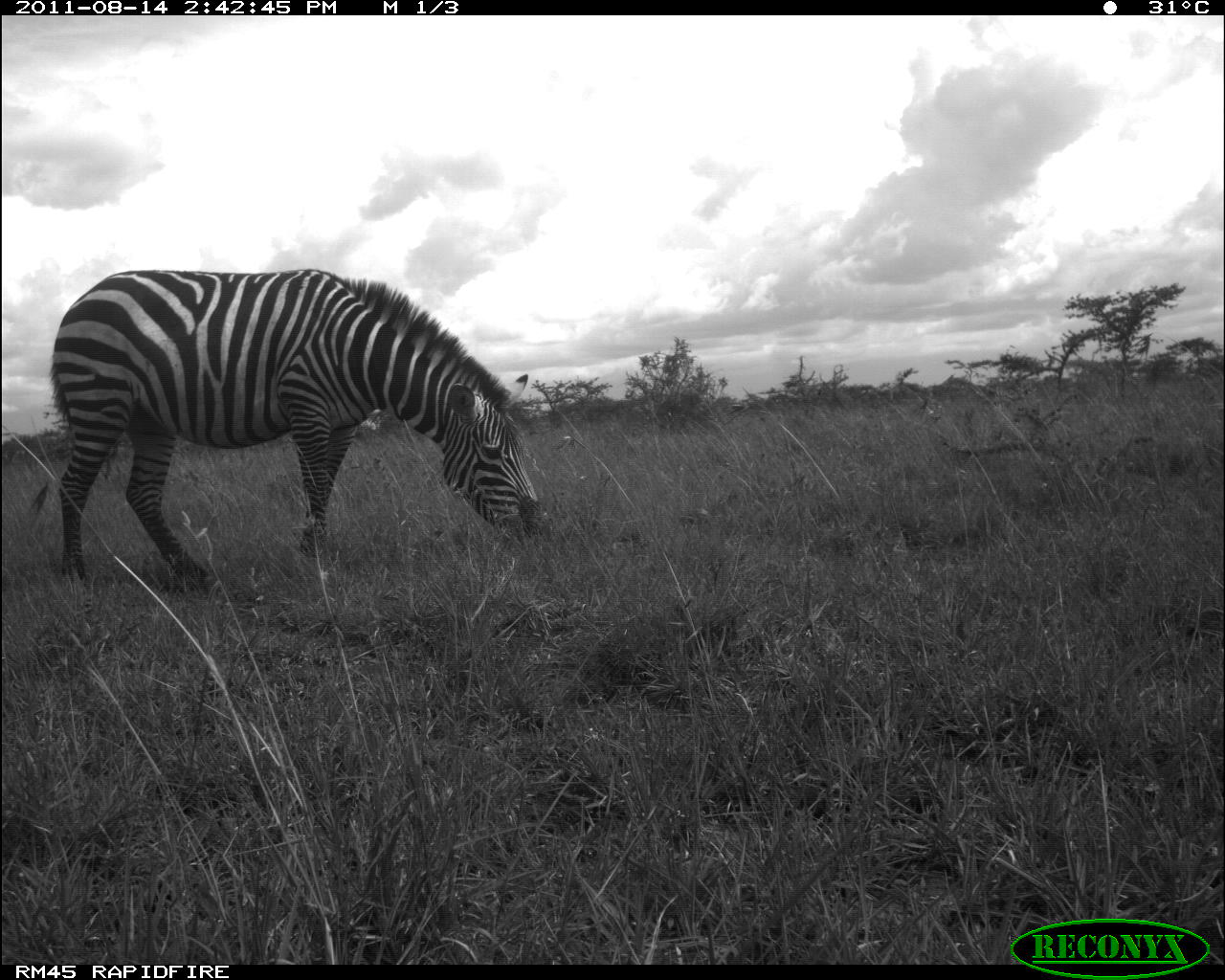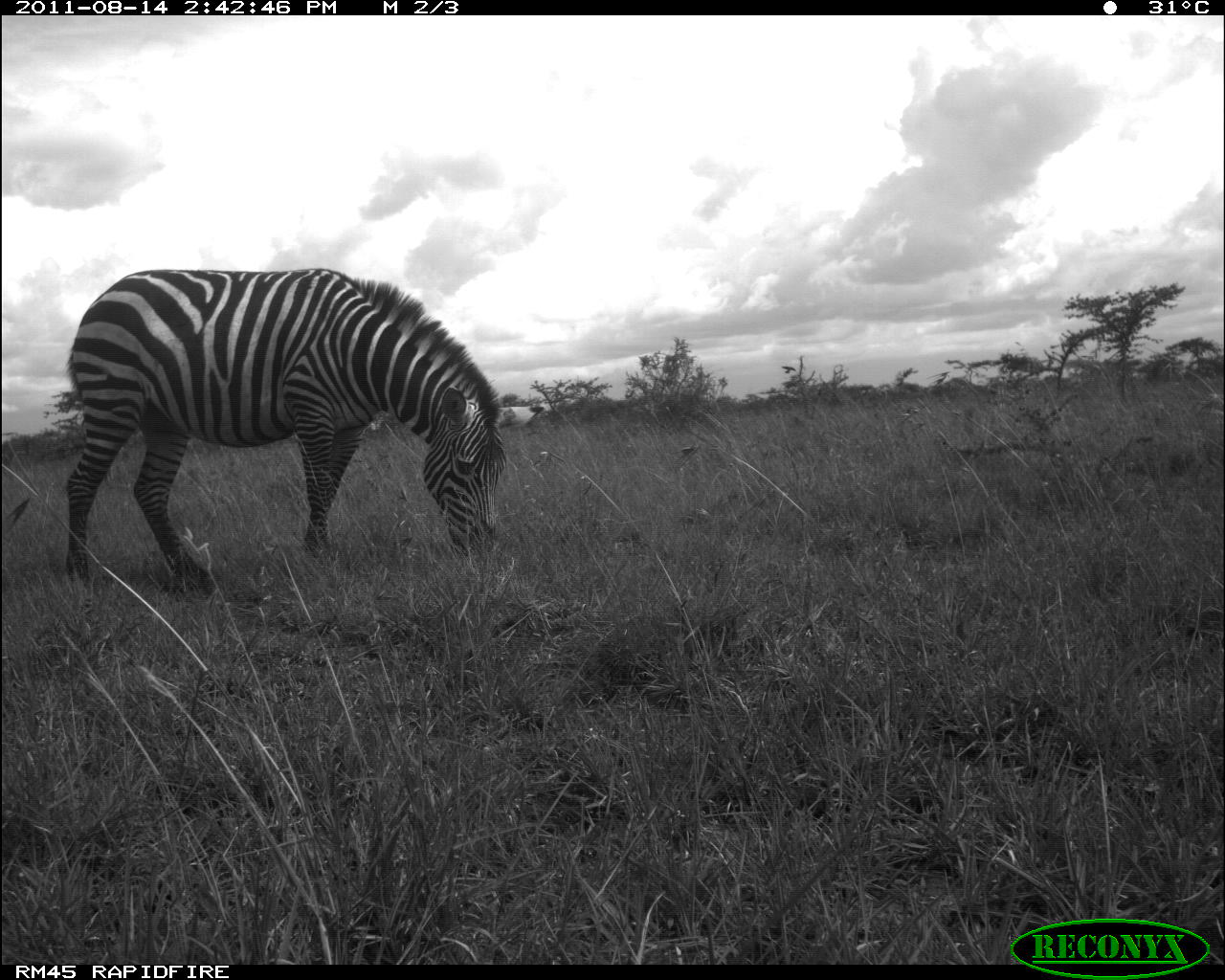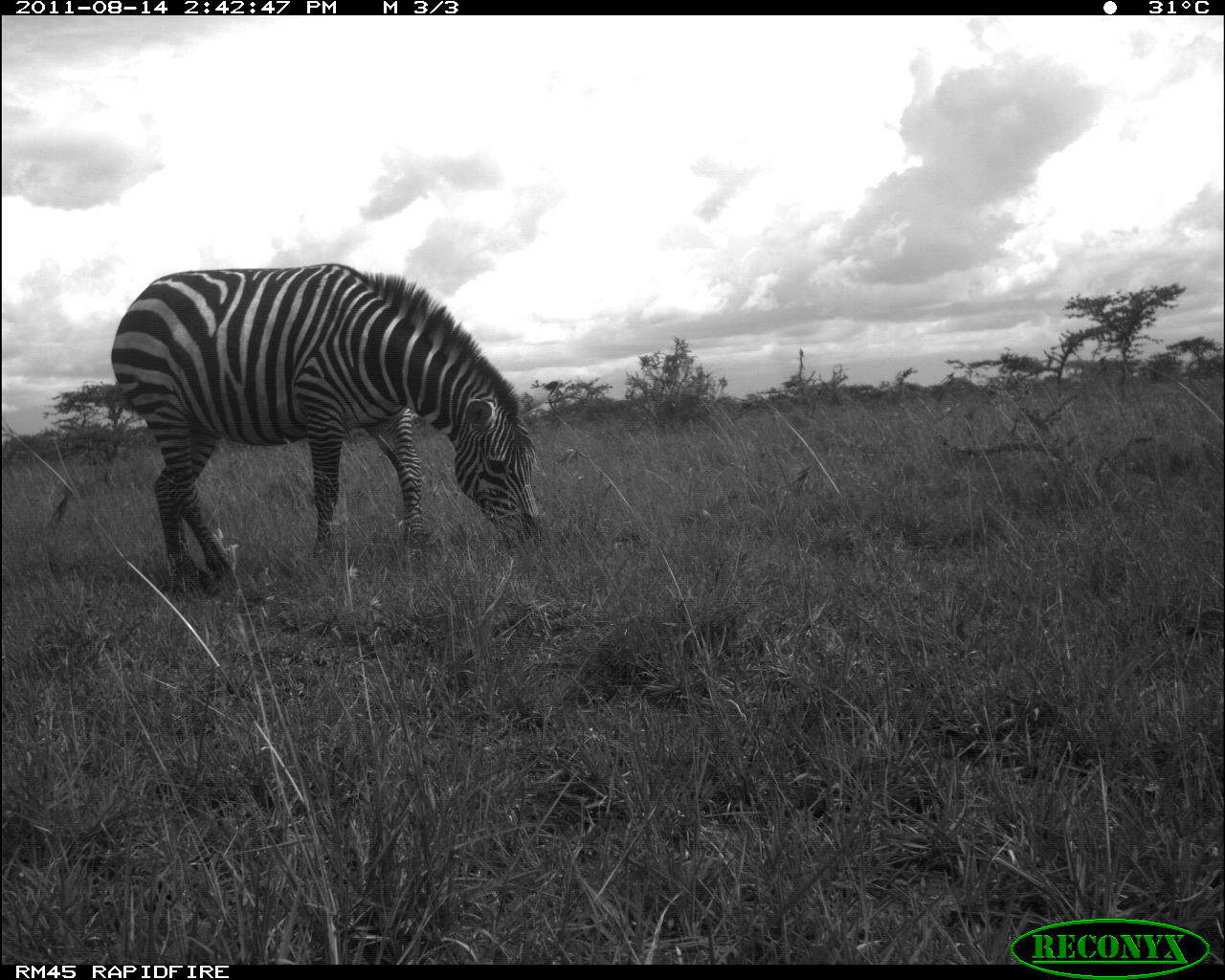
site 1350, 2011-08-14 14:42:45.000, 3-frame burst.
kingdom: Animalia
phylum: Chordata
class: Mammalia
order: Perissodactyla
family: Equidae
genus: Equus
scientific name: Equus quagga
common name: plains zebra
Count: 1.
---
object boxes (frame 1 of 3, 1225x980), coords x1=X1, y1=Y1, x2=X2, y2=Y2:
equus quagga: x1=44, y1=267, x2=549, y2=596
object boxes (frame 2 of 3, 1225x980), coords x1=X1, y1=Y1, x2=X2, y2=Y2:
equus quagga: x1=62, y1=263, x2=545, y2=587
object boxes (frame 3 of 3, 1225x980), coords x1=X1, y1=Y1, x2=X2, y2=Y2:
equus quagga: x1=109, y1=260, x2=547, y2=593